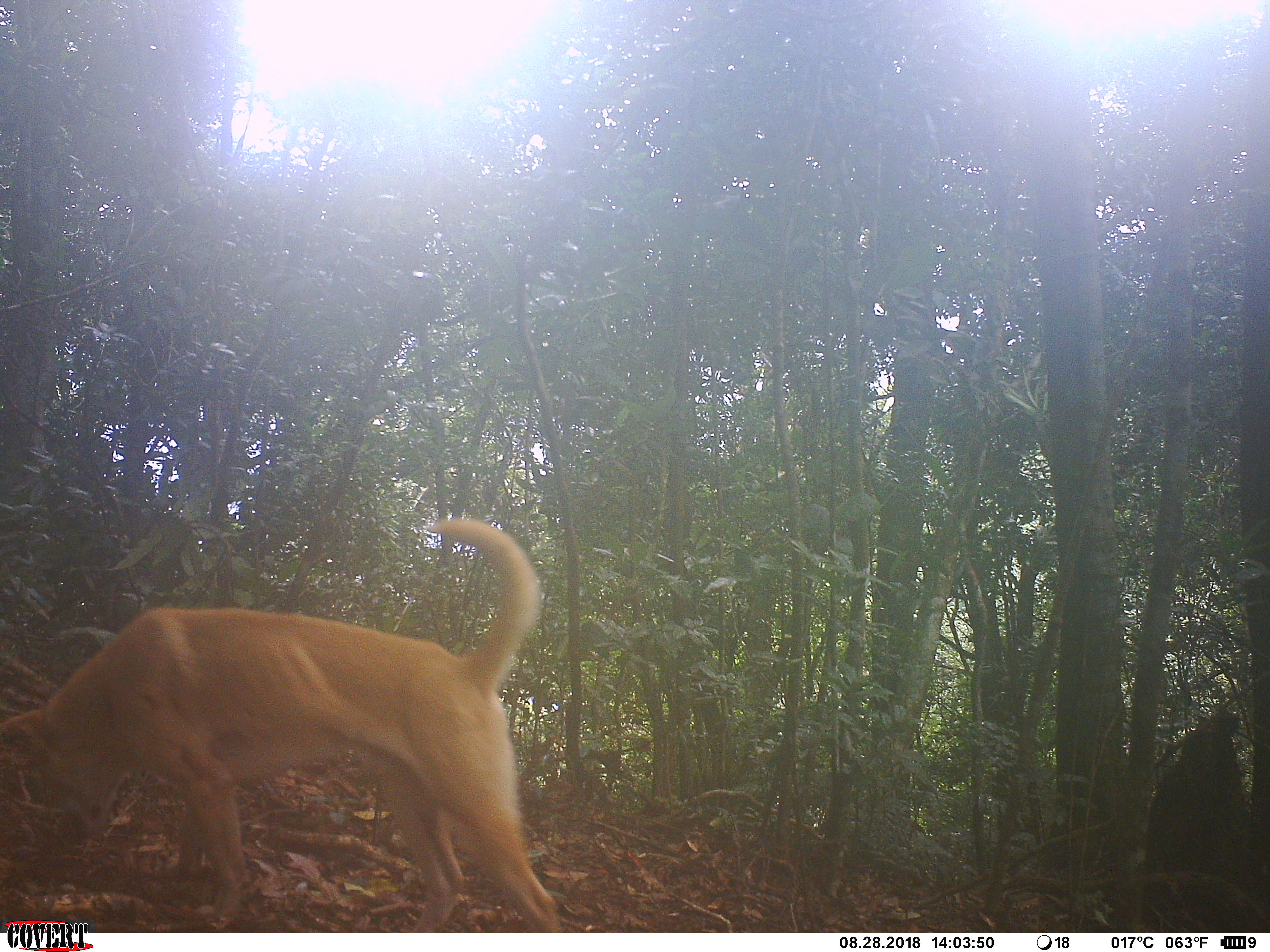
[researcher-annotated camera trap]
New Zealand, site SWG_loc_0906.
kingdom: Animalia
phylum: Chordata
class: Mammalia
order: Carnivora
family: Canidae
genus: Canis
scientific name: Canis familiaris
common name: domestic dog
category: dog